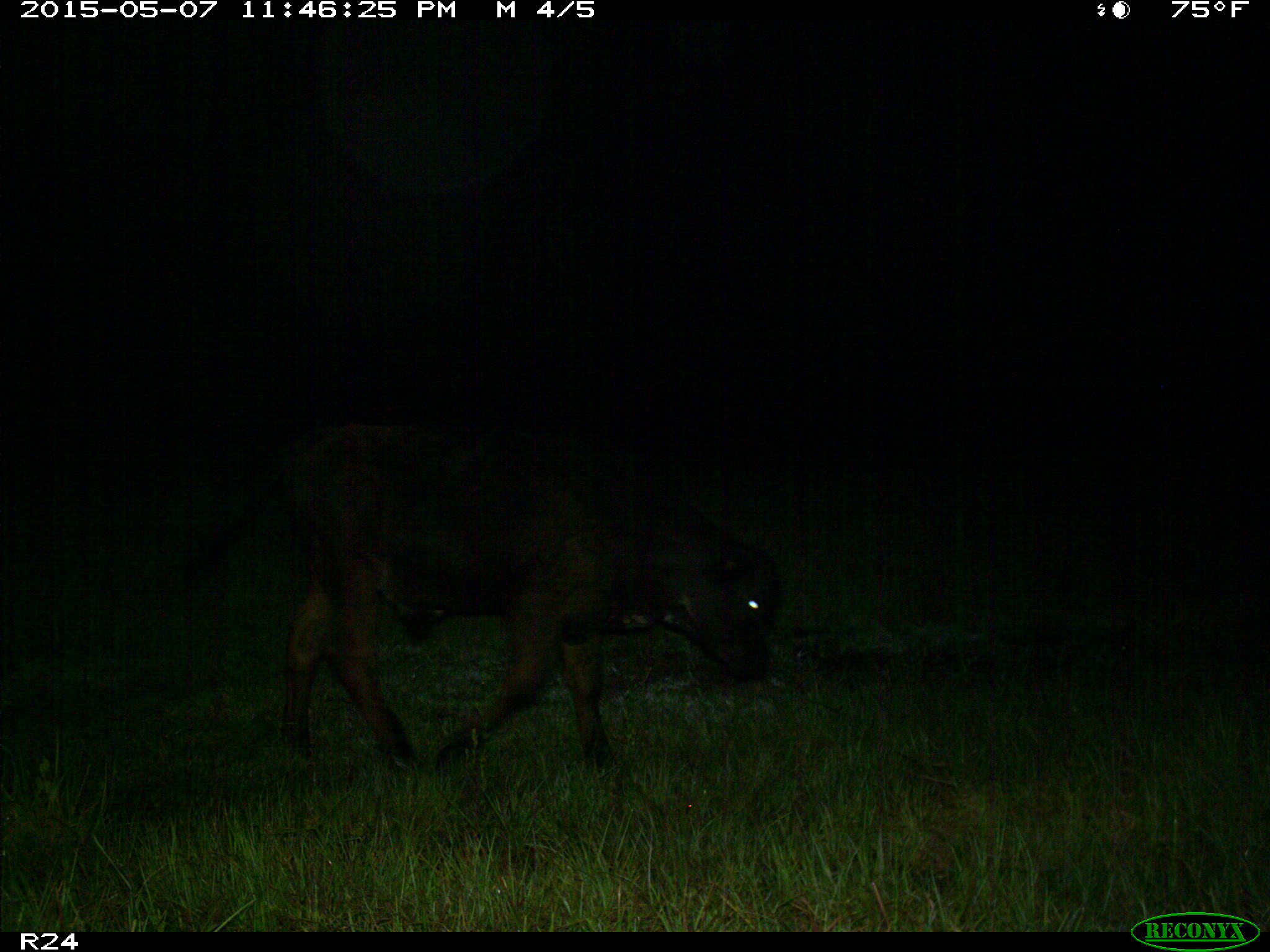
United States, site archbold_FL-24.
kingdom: Animalia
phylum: Chordata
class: Mammalia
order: Artiodactyla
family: Bovidae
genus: Bos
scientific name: Bos taurus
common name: domestic cow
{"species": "Bos taurus (domestic cow)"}